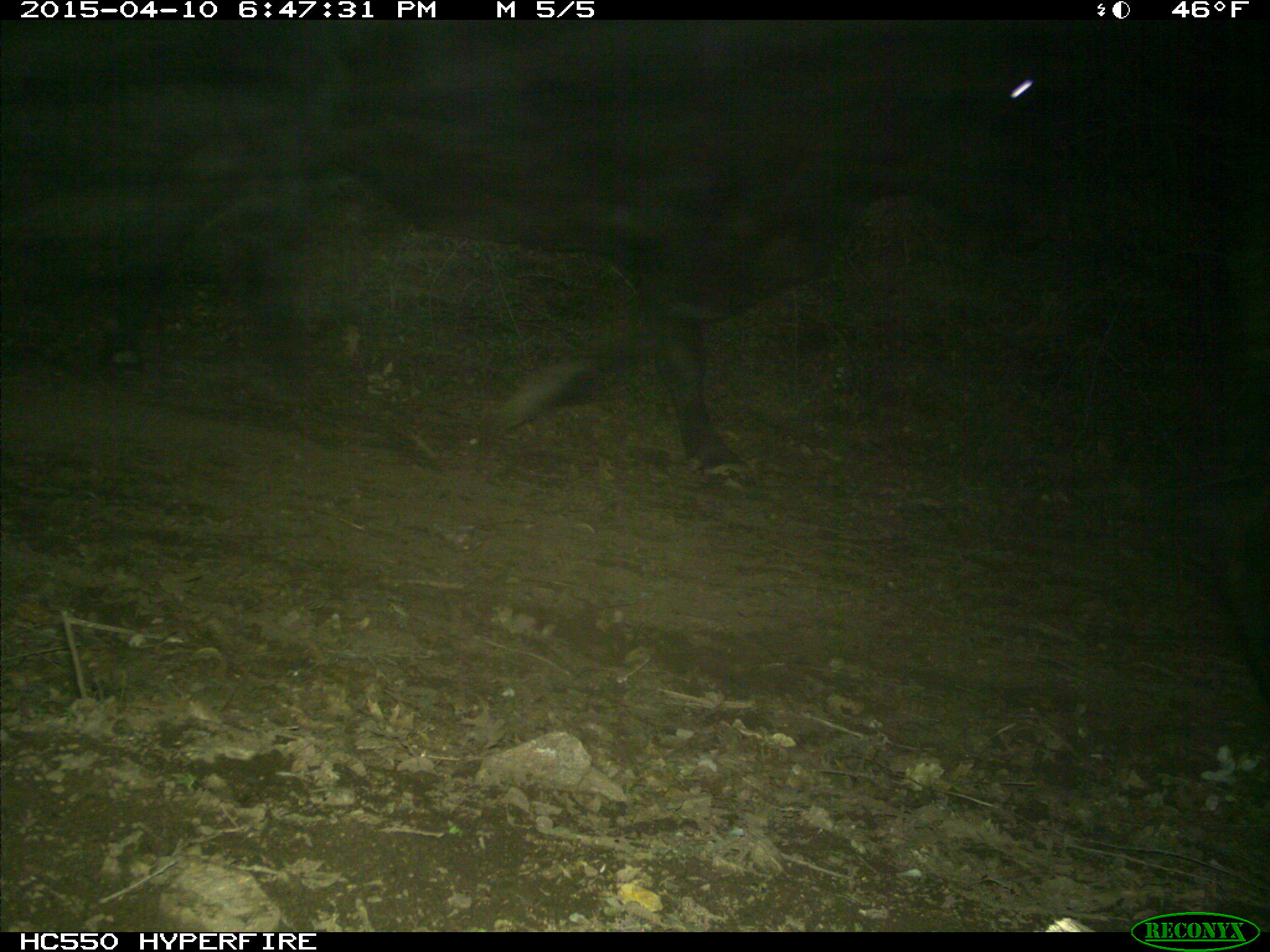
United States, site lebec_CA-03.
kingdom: Animalia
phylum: Chordata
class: Mammalia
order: Artiodactyla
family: Bovidae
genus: Bos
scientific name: Bos taurus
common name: domestic cow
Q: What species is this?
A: Bos taurus (domestic cow).